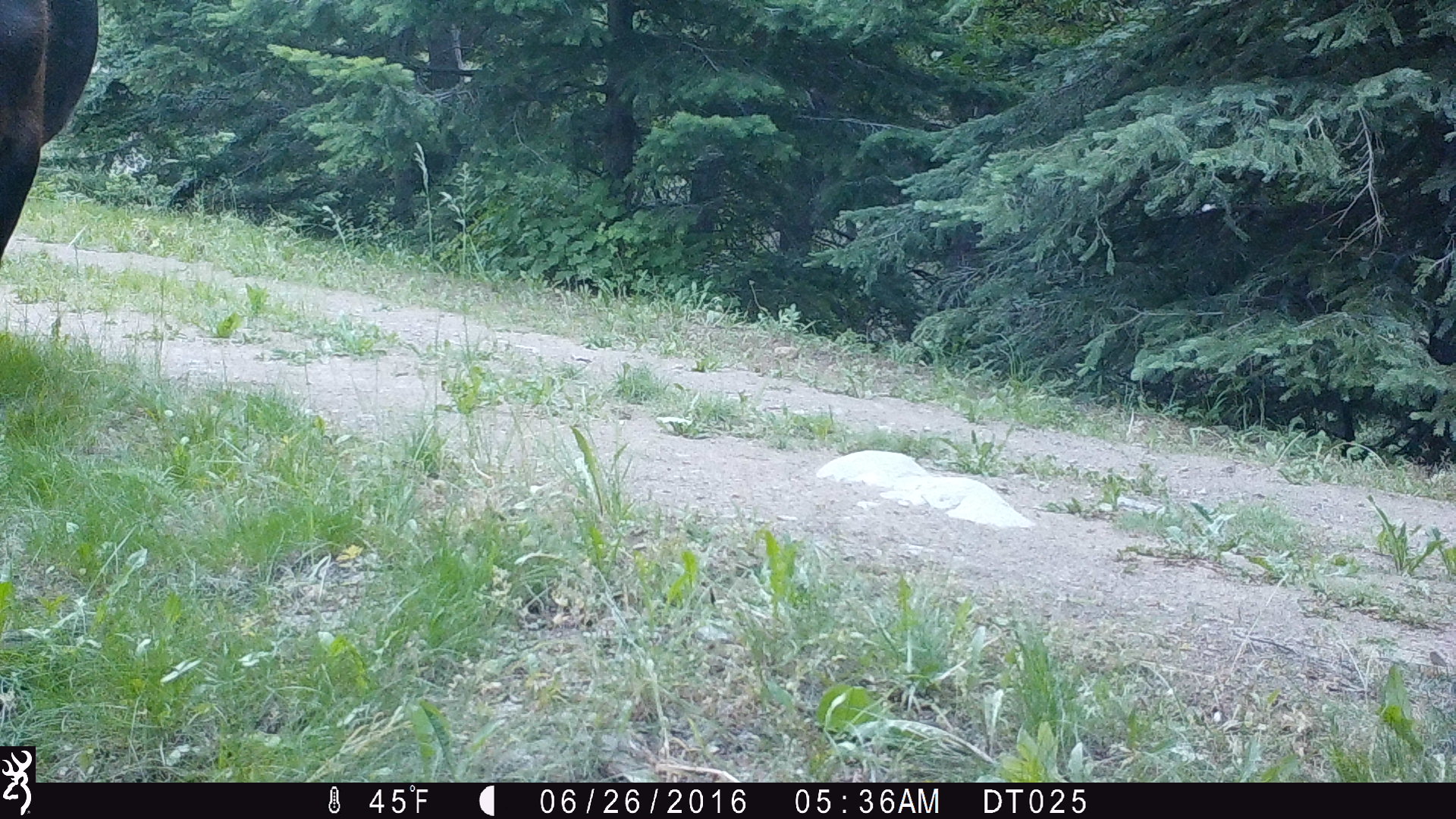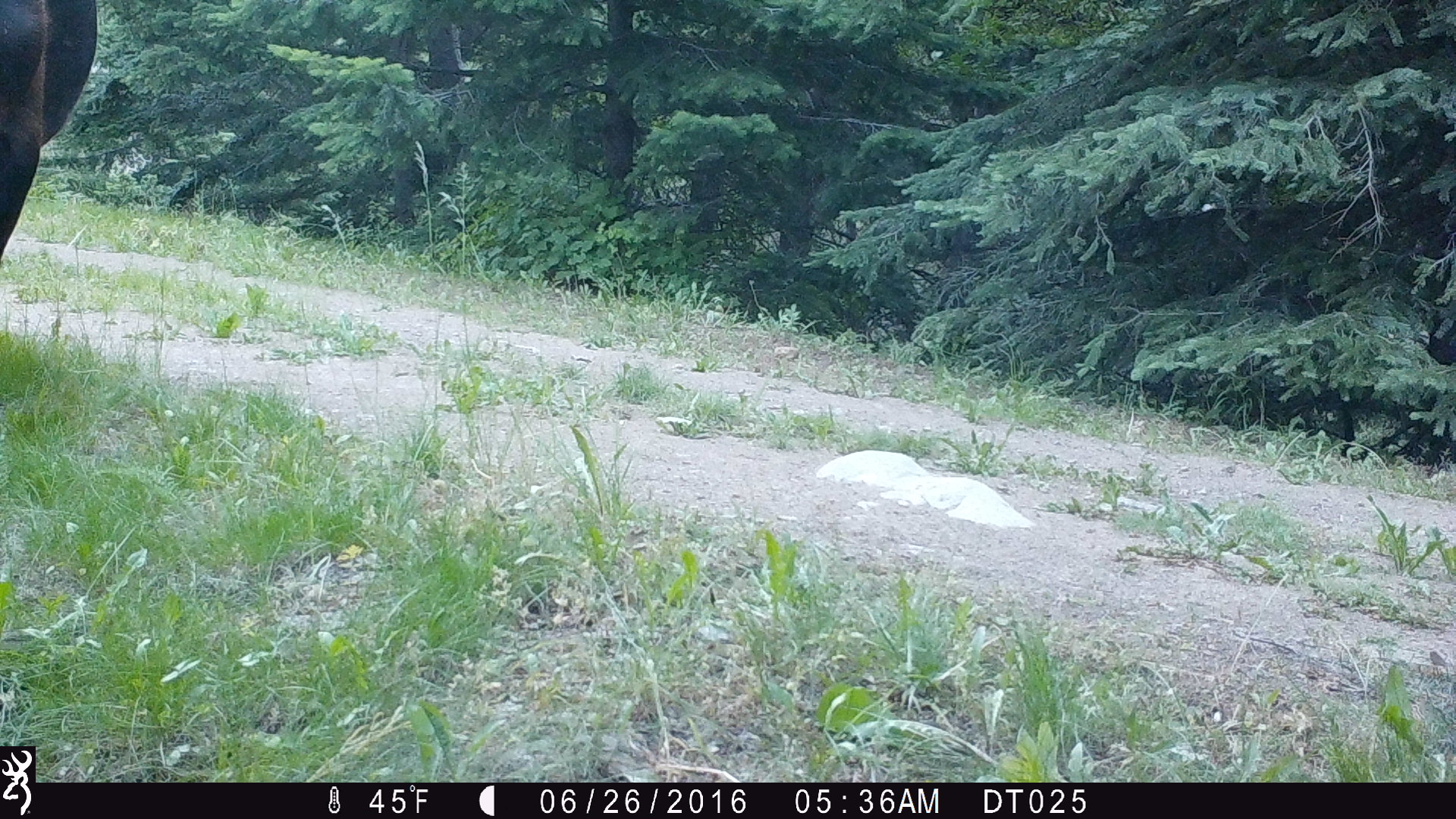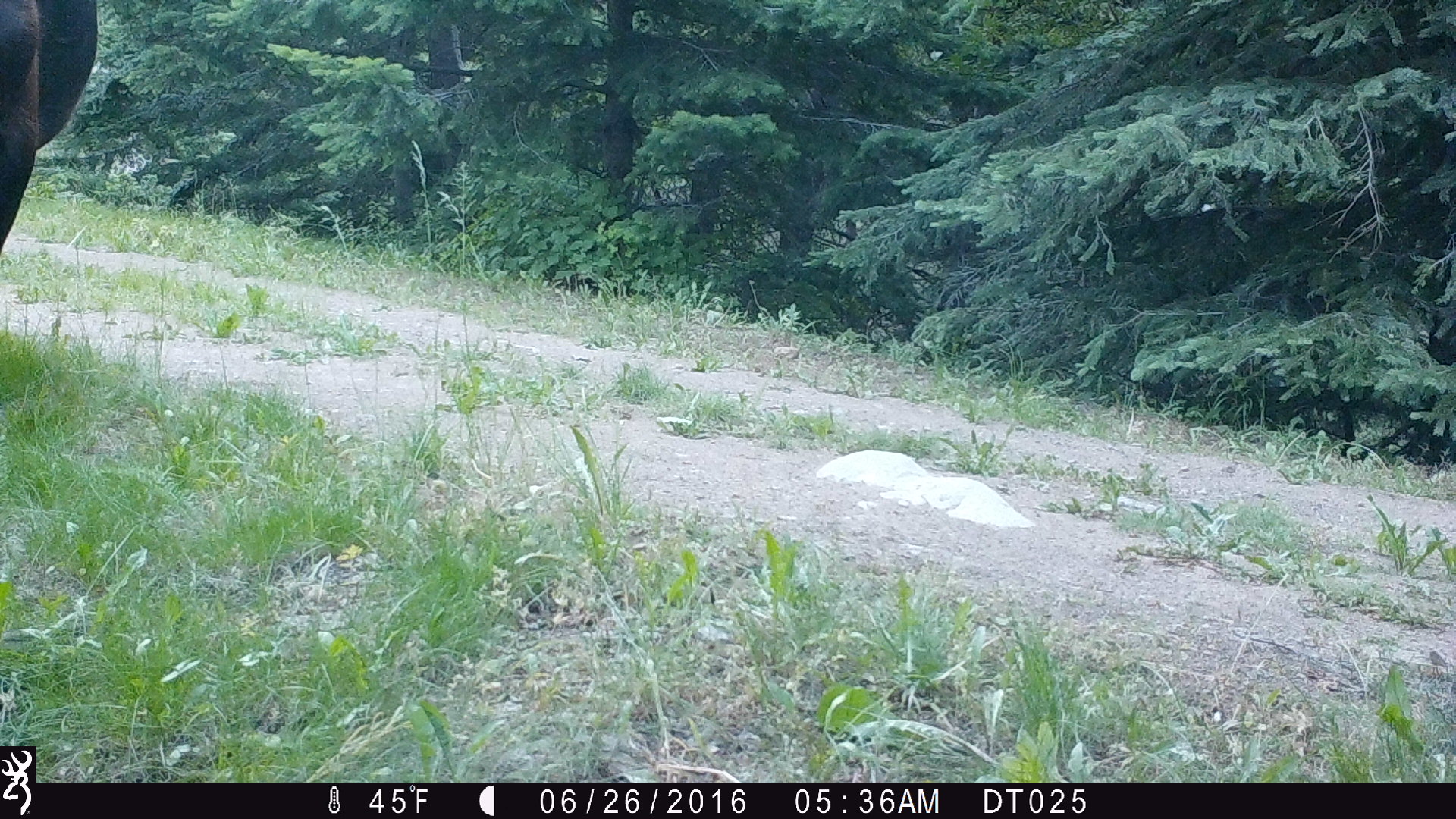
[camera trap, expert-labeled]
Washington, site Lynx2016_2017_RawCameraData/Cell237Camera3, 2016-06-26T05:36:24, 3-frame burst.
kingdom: Animalia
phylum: Chordata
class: Mammalia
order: Artiodactyla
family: Bovidae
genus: Bos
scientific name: Bos taurus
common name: domestic cattle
Domestic cattle (Bos taurus). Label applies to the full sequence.